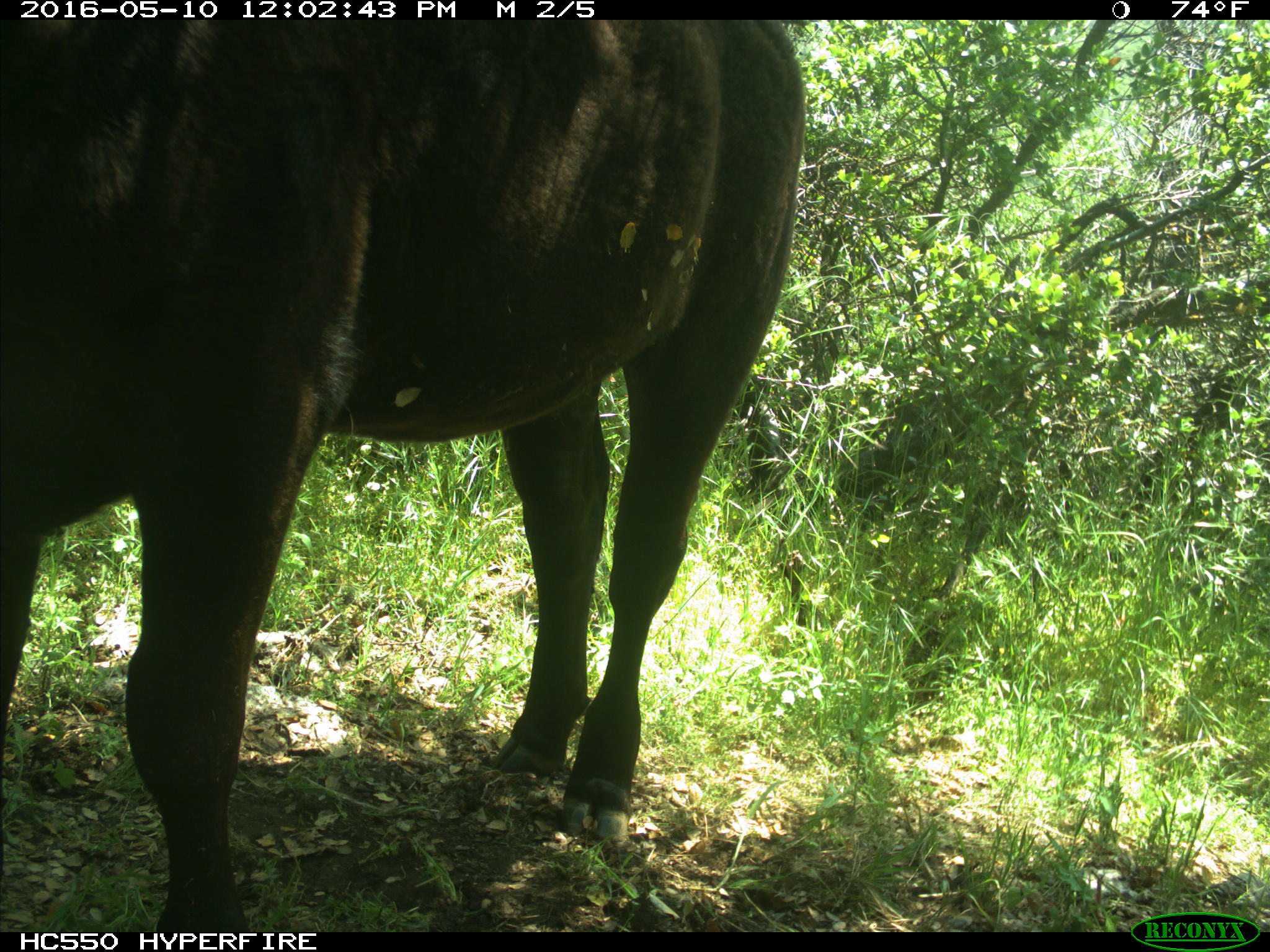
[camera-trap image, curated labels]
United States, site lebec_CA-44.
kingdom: Animalia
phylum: Chordata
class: Mammalia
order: Artiodactyla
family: Bovidae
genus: Bos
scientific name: Bos taurus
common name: domestic cow